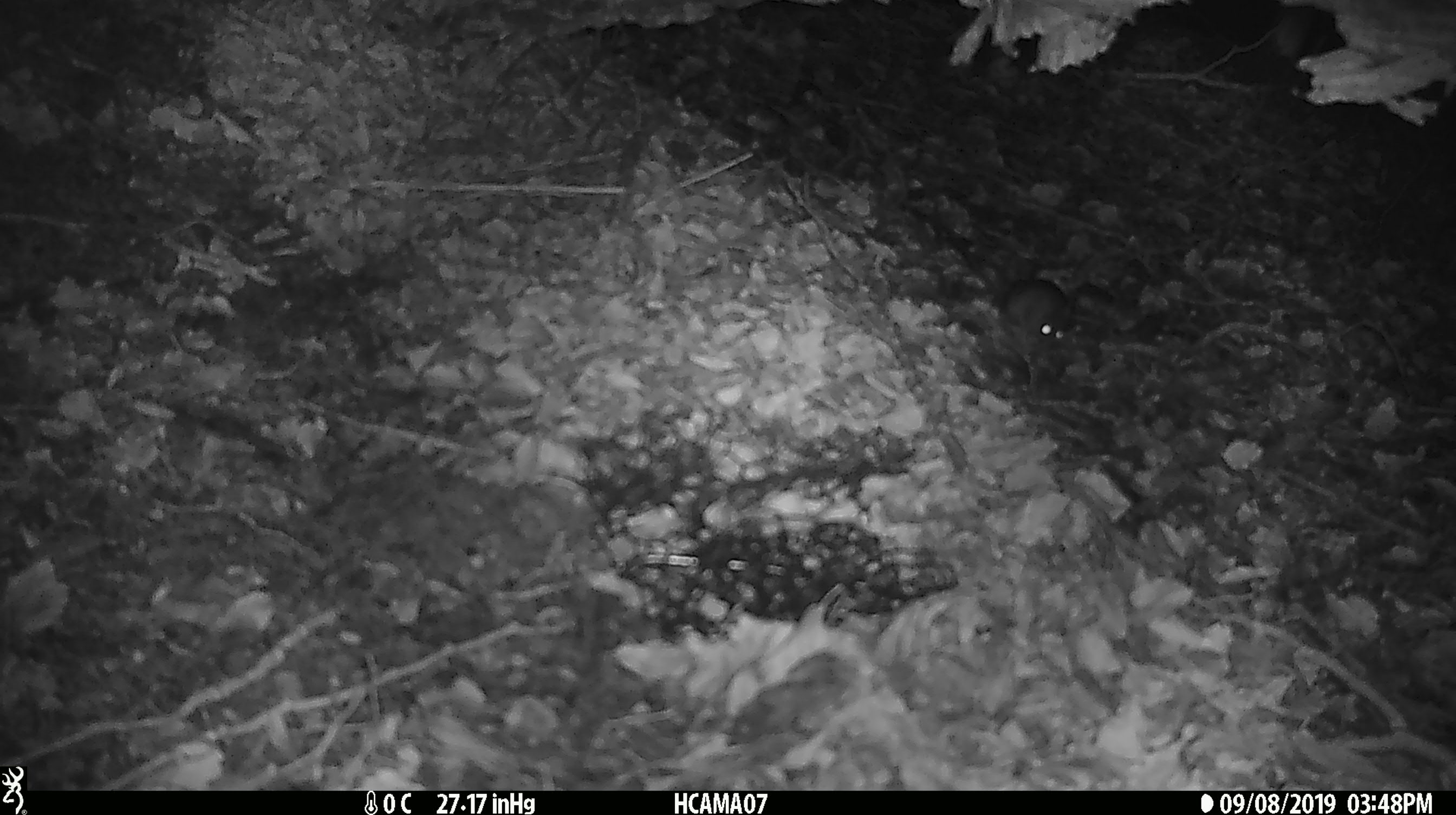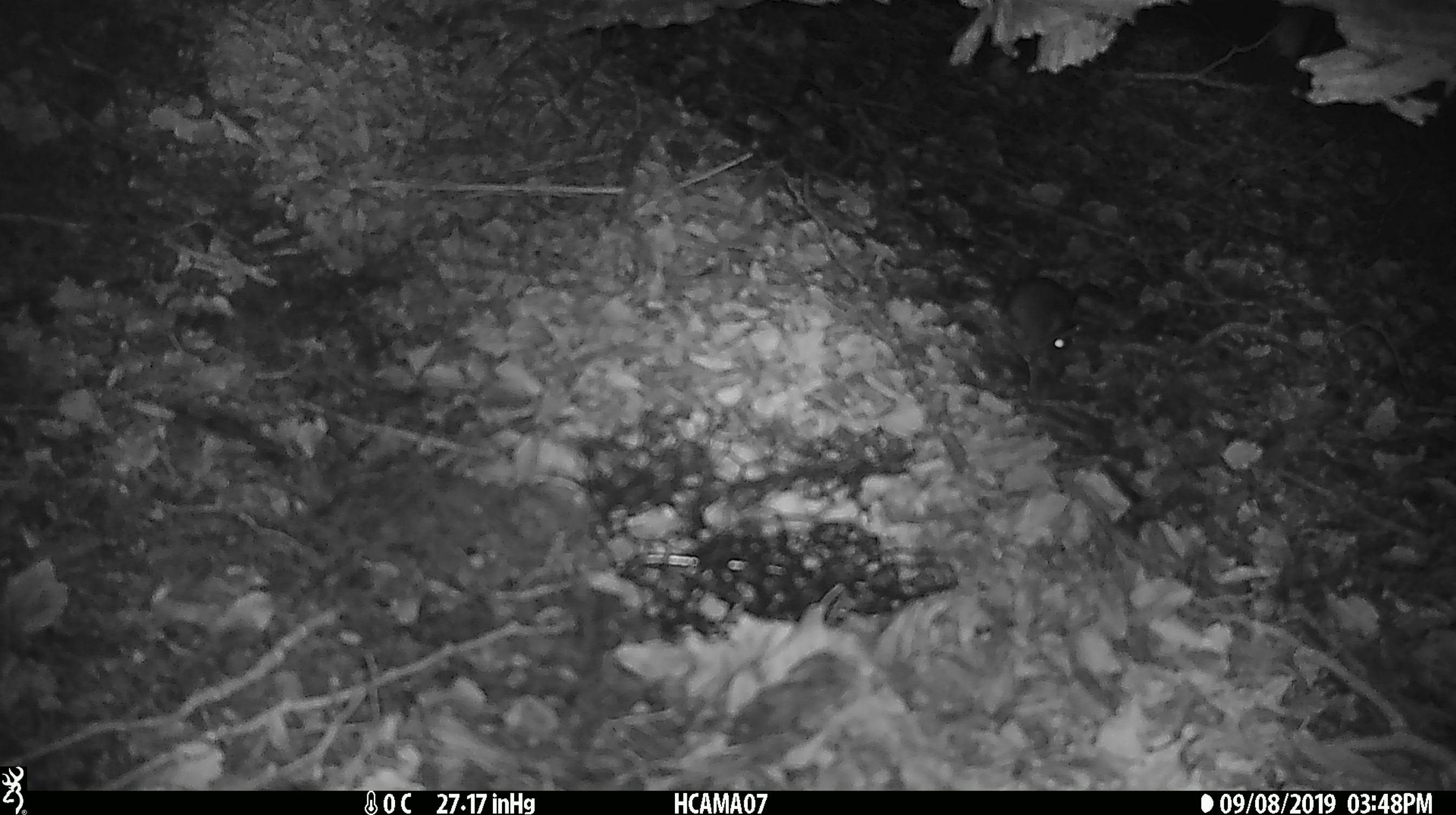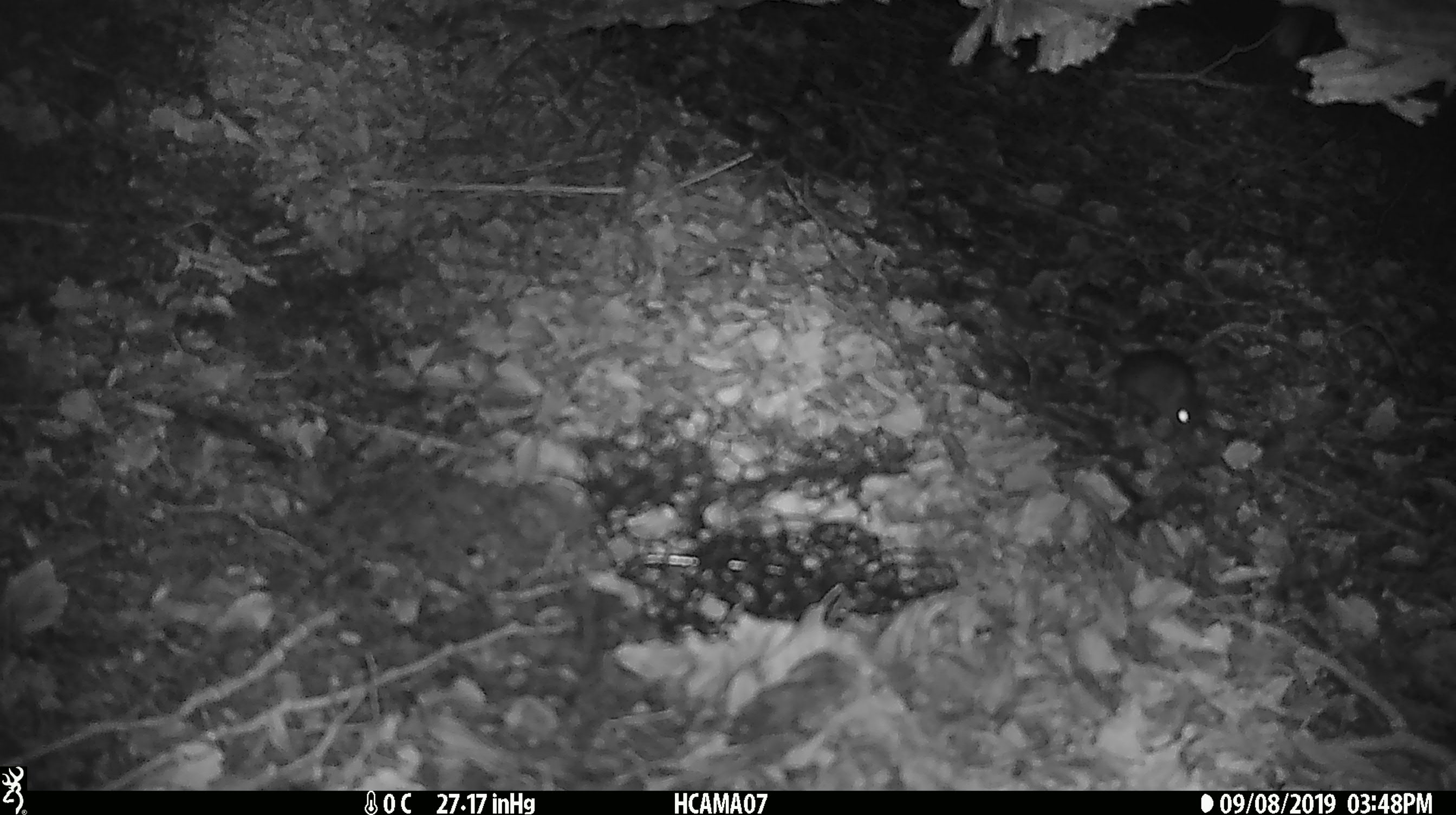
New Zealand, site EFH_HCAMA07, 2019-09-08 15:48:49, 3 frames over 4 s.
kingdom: Animalia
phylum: Chordata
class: Mammalia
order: Rodentia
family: Muridae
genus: Mus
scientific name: Mus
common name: mouse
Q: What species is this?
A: Mouse (Mus).